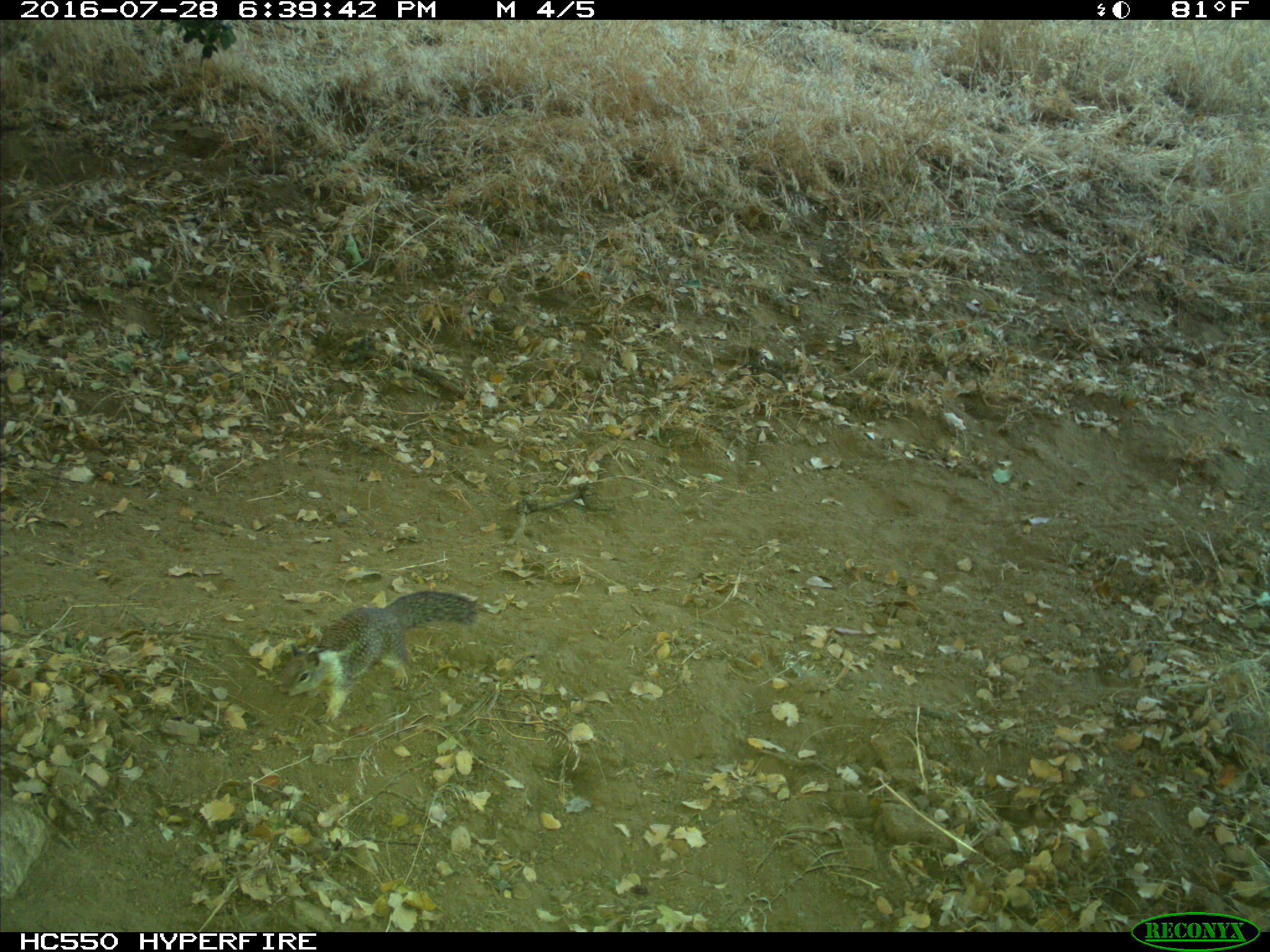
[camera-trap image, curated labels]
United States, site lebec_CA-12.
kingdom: Animalia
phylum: Chordata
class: Mammalia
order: Rodentia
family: Sciuridae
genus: Otospermophilus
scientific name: Otospermophilus beecheyi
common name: california ground squirrel